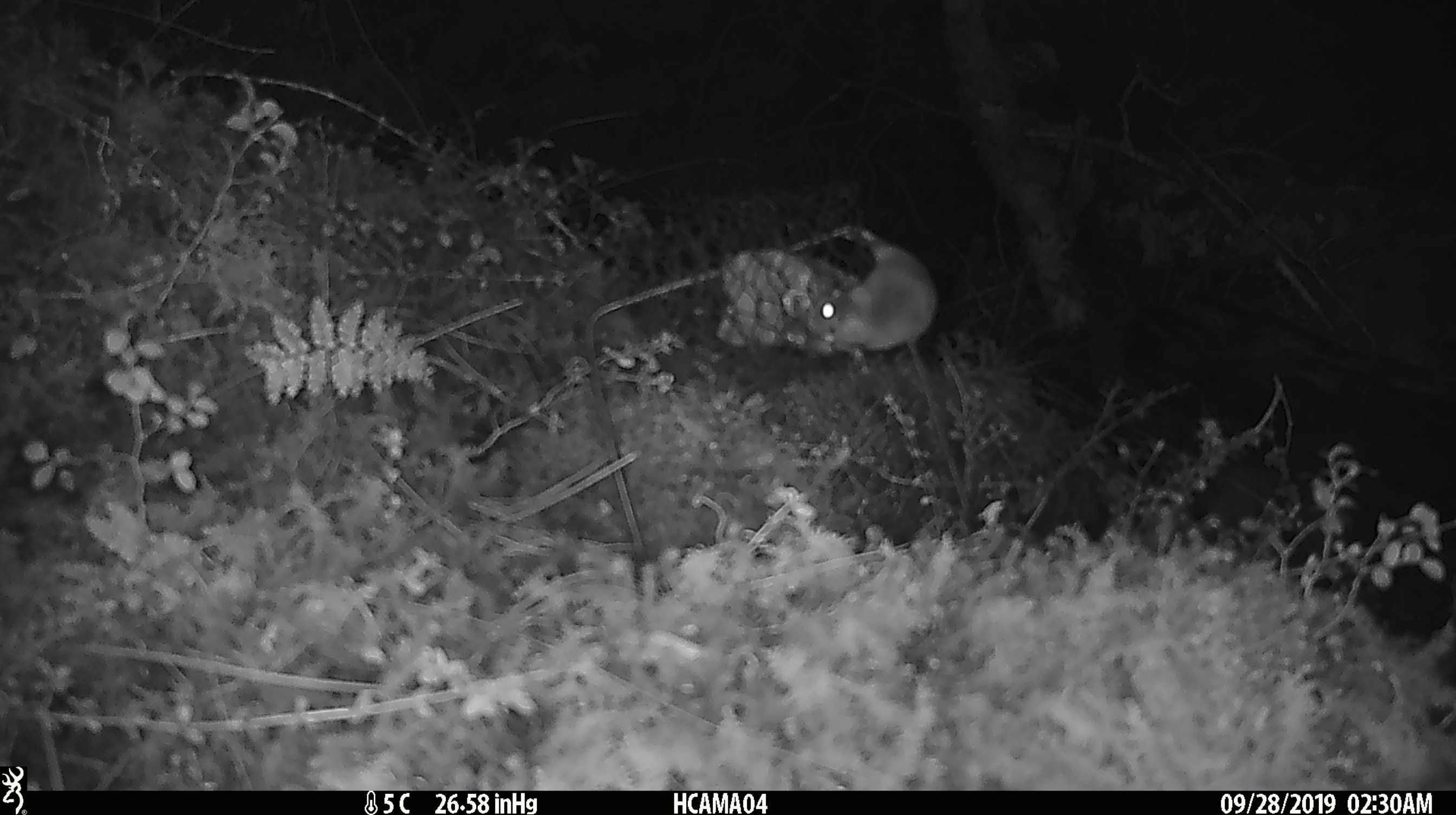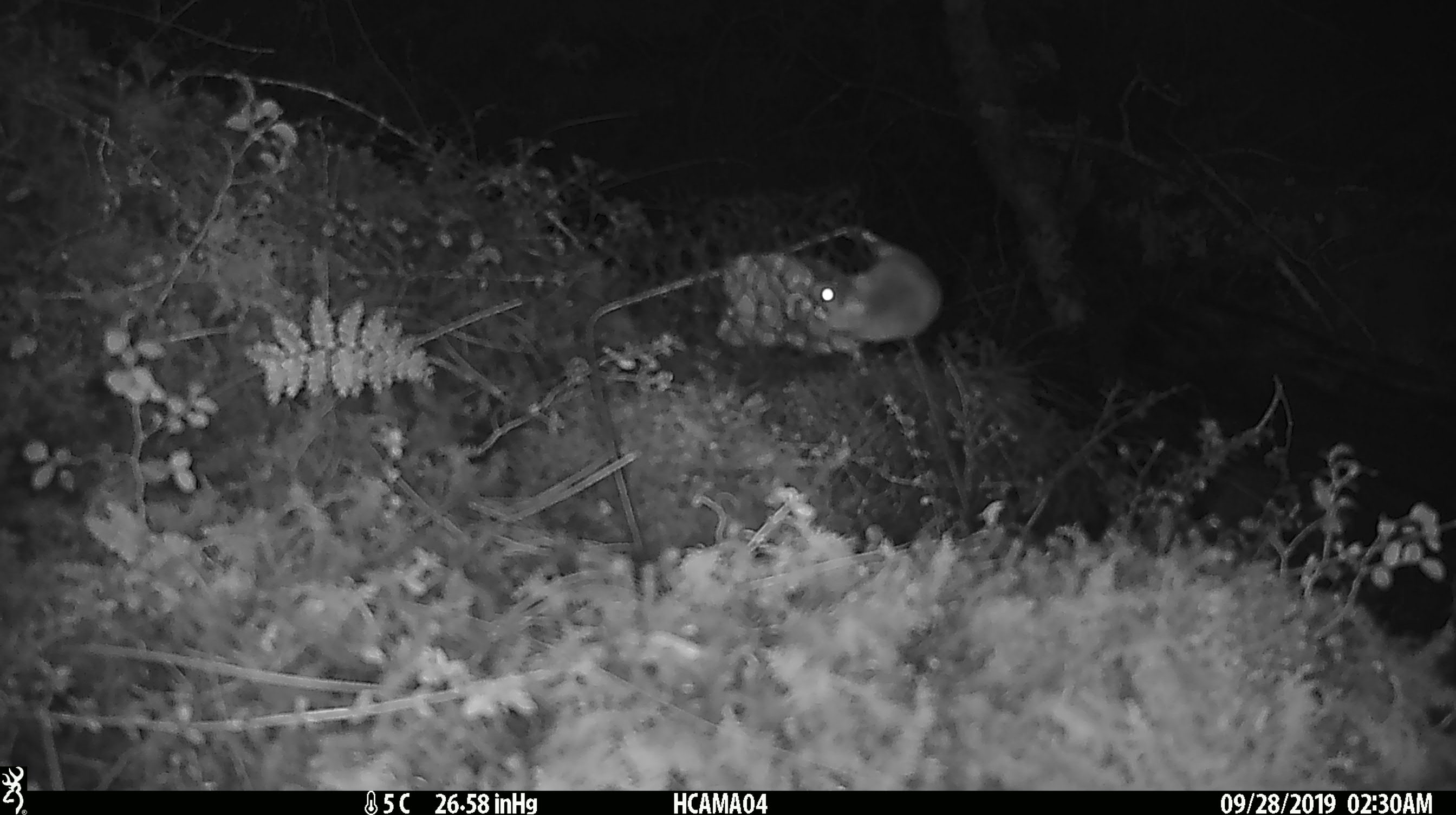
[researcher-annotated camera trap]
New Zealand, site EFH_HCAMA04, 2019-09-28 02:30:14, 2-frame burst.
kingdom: Animalia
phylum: Chordata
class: Mammalia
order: Rodentia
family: Muridae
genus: Mus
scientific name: Mus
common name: mouse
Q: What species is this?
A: Mouse (Mus).